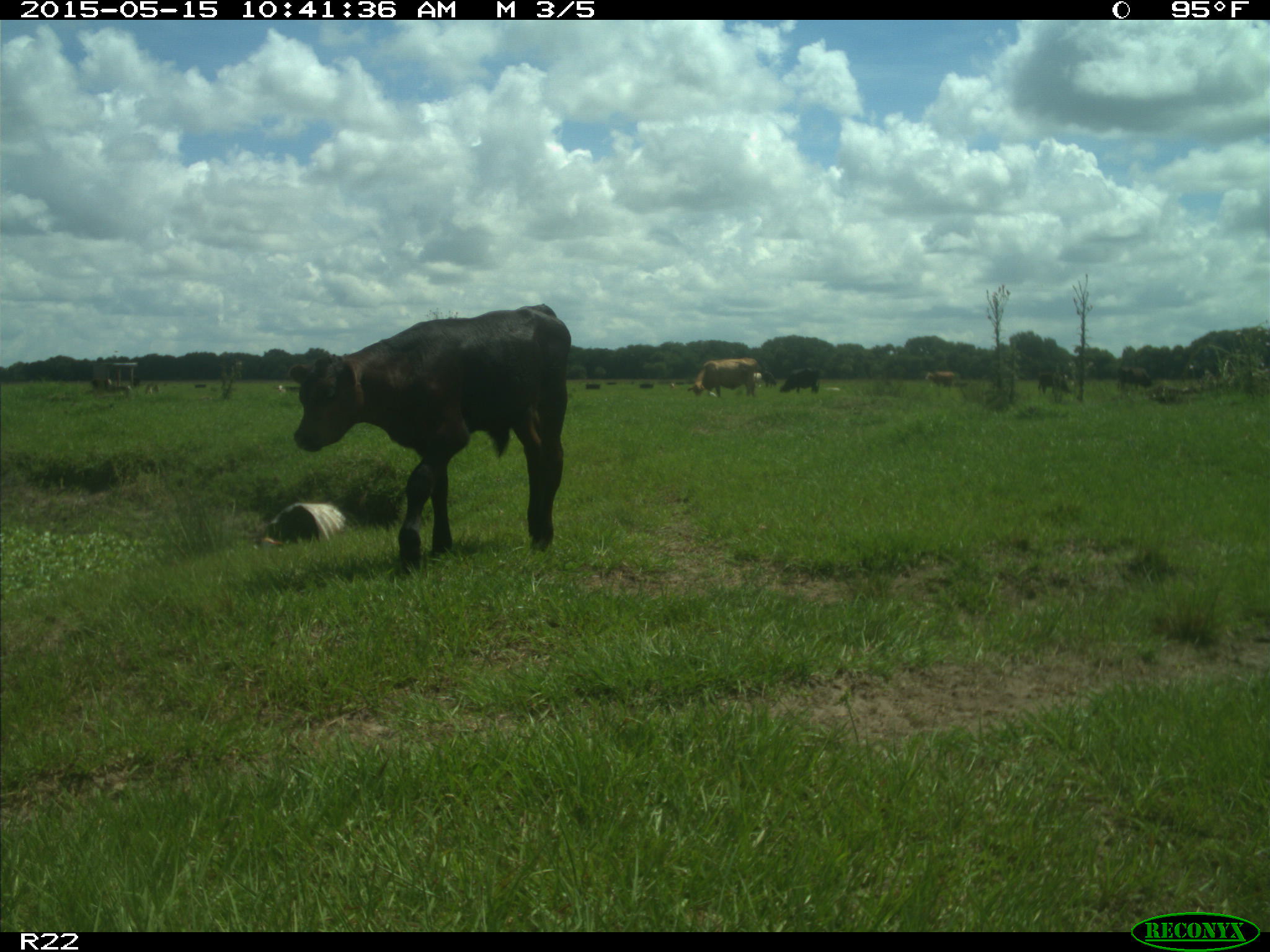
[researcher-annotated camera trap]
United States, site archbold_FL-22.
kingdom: Animalia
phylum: Chordata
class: Mammalia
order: Artiodactyla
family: Bovidae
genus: Bos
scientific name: Bos taurus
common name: domestic cow